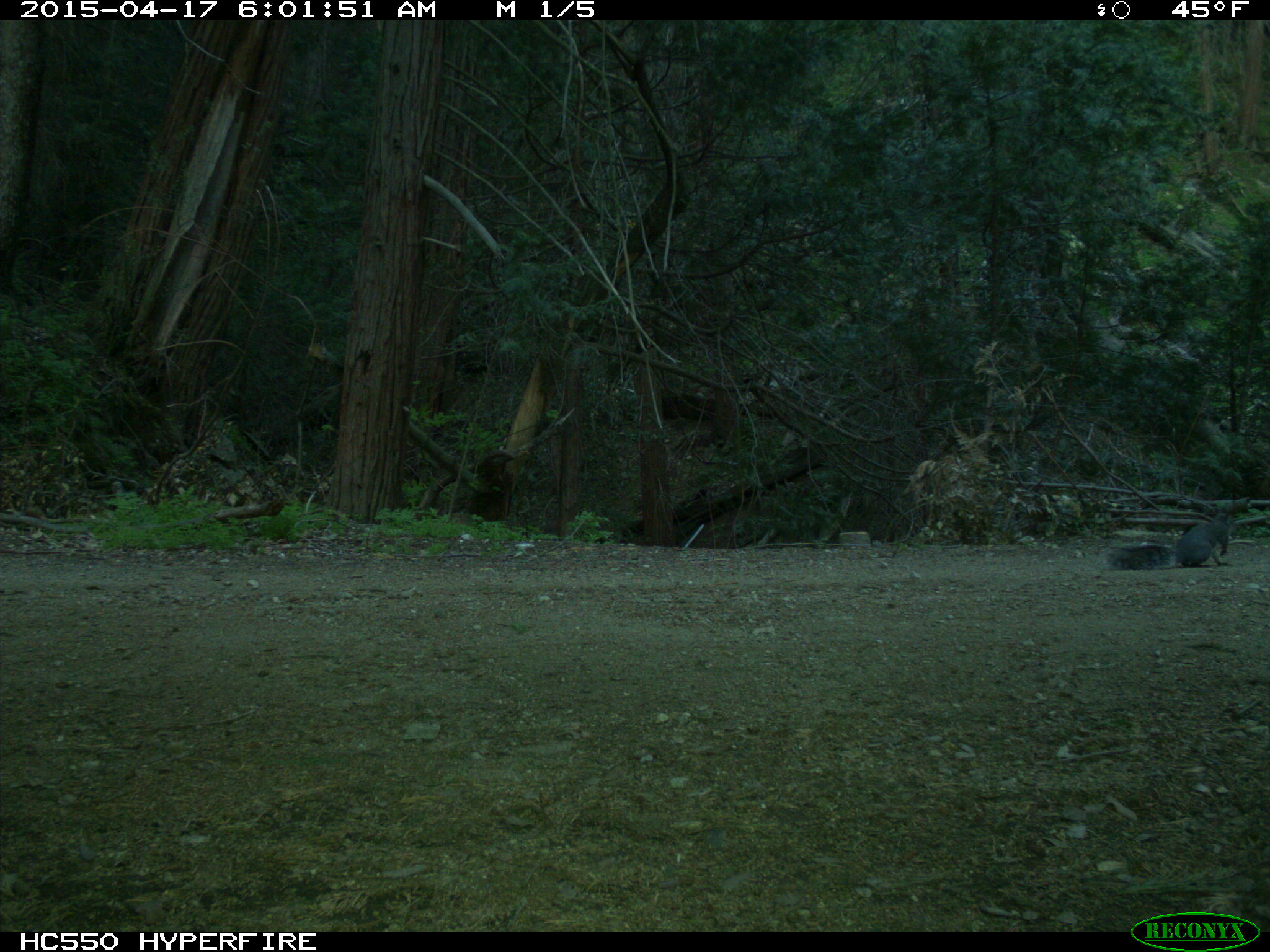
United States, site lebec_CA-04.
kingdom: Animalia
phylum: Chordata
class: Mammalia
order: Rodentia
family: Sciuridae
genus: Sciurus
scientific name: Sciurus carolinensis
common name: eastern gray squirrel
Sciurus carolinensis (eastern gray squirrel).